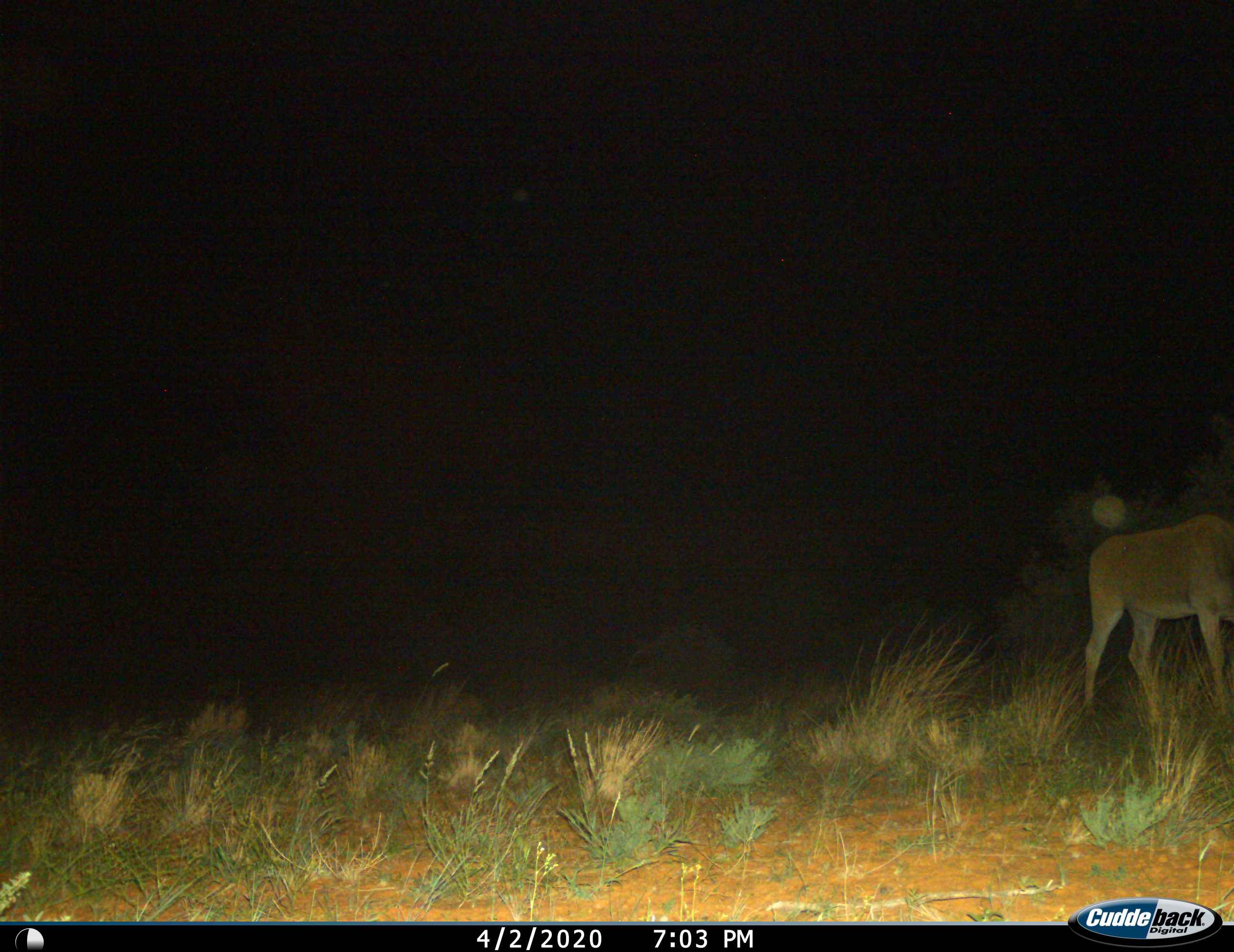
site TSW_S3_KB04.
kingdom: Animalia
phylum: Chordata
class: Mammalia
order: Artiodactyla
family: Bovidae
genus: Tragelaphus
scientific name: Tragelaphus oryx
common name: eland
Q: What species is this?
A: Eland (Tragelaphus oryx).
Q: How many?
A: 1.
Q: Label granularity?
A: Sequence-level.